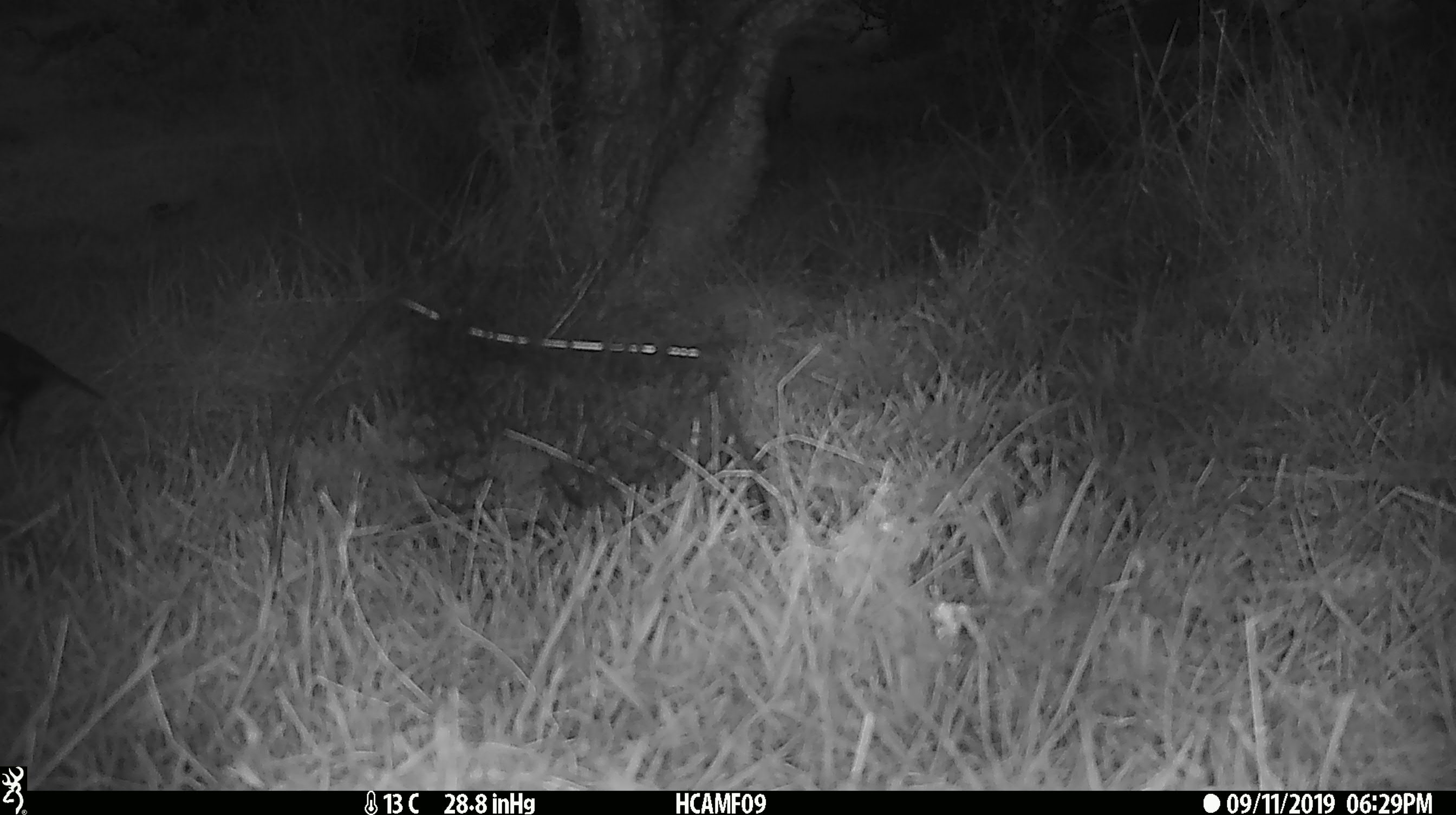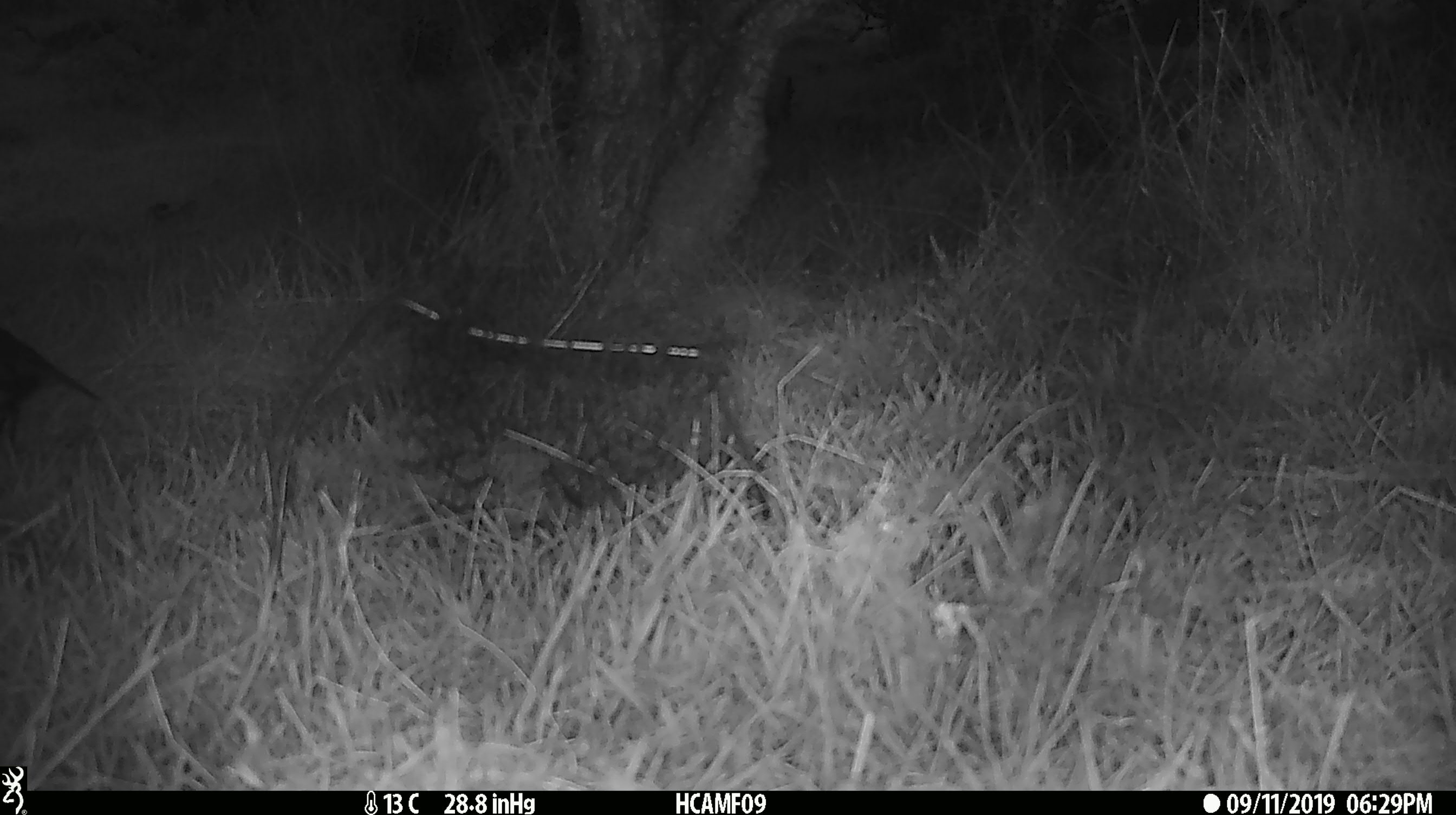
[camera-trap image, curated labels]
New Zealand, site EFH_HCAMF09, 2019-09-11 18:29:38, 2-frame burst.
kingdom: Animalia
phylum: Chordata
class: Aves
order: Passeriformes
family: Petroicidae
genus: Petroica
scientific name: Petroica australis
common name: new zealand robin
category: robin